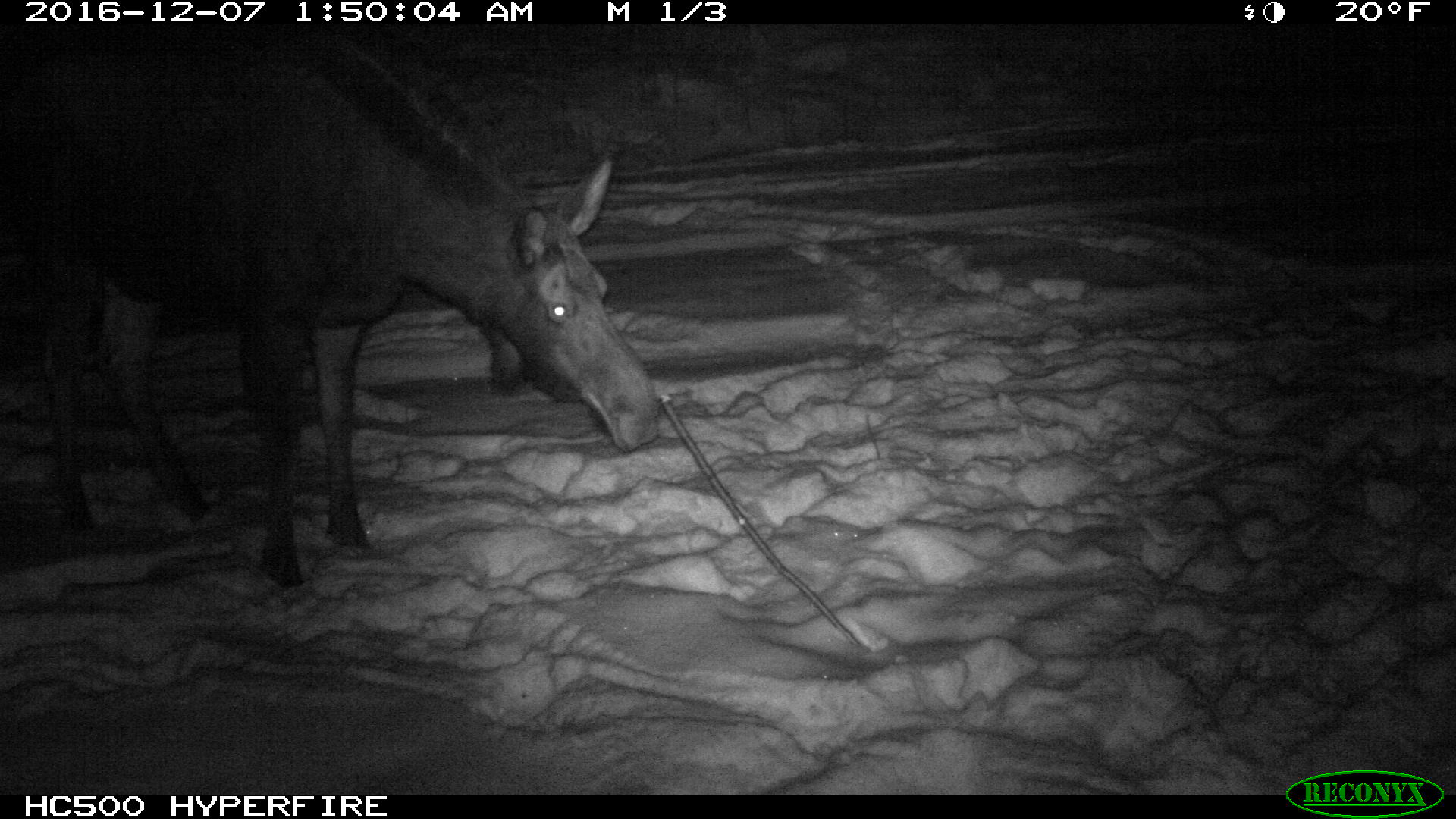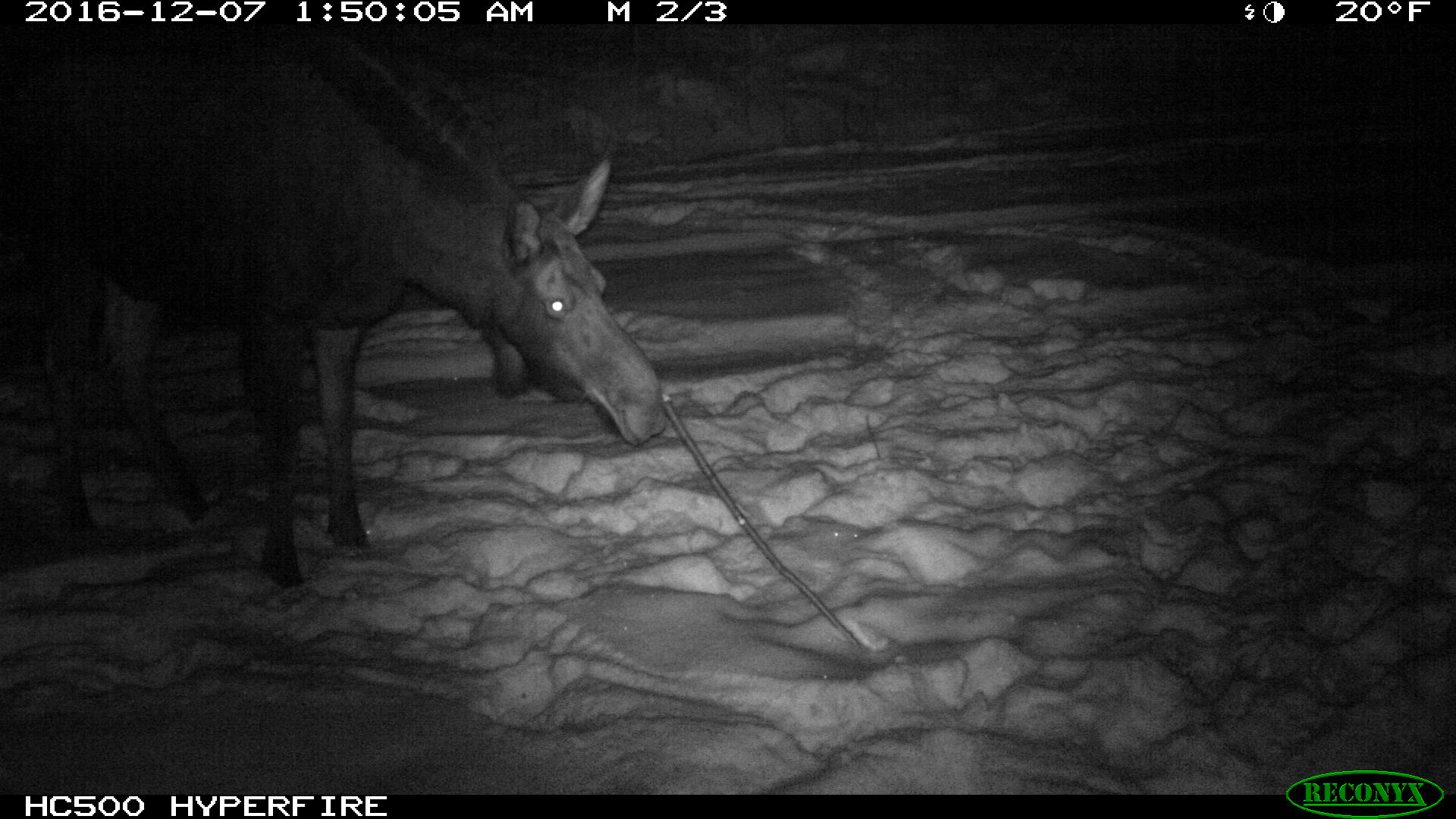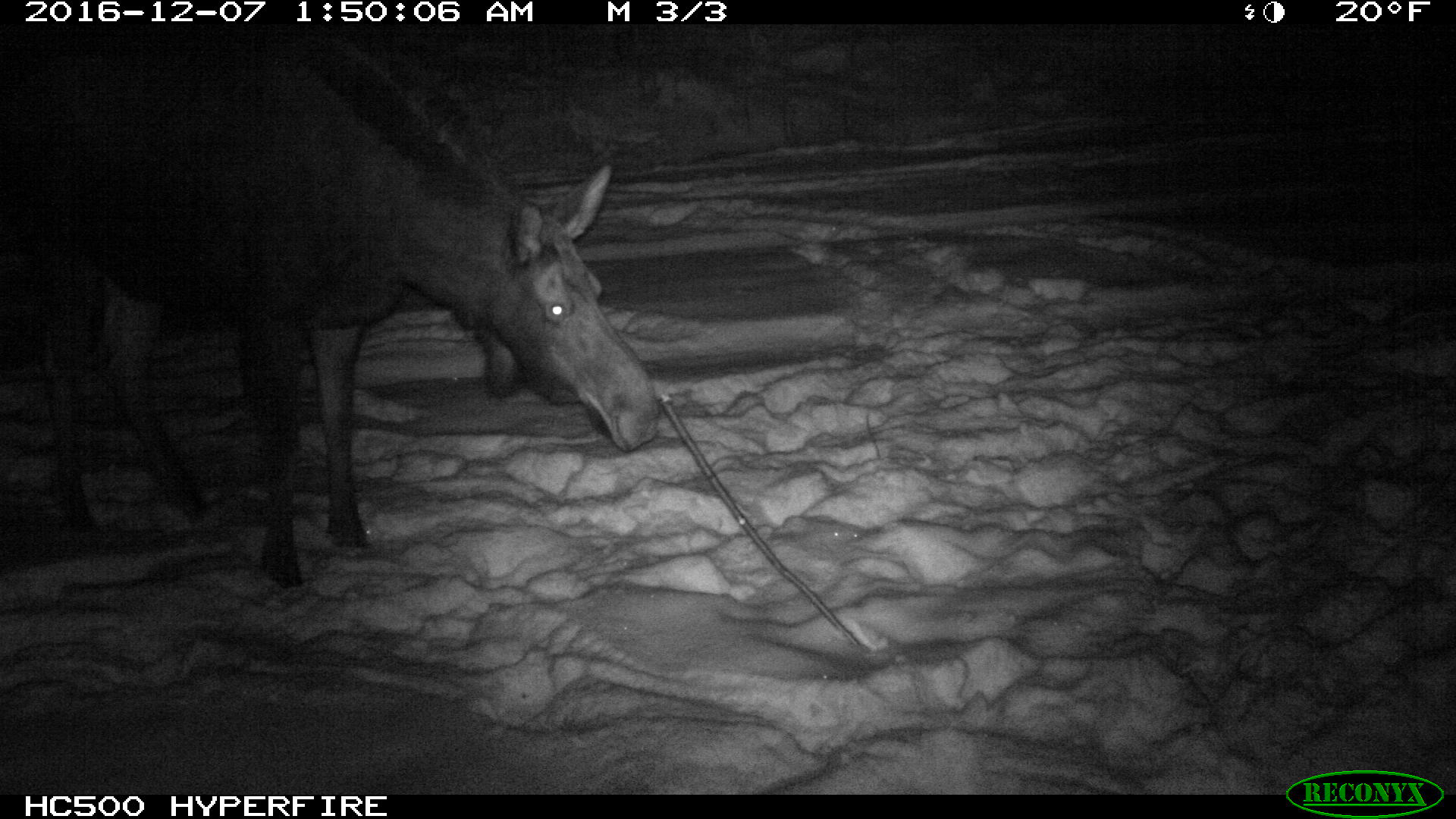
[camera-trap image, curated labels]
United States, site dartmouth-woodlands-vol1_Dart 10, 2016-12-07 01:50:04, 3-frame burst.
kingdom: Animalia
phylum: Chordata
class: Mammalia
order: Artiodactyla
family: Cervidae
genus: Alces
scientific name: Alces alces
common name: moose